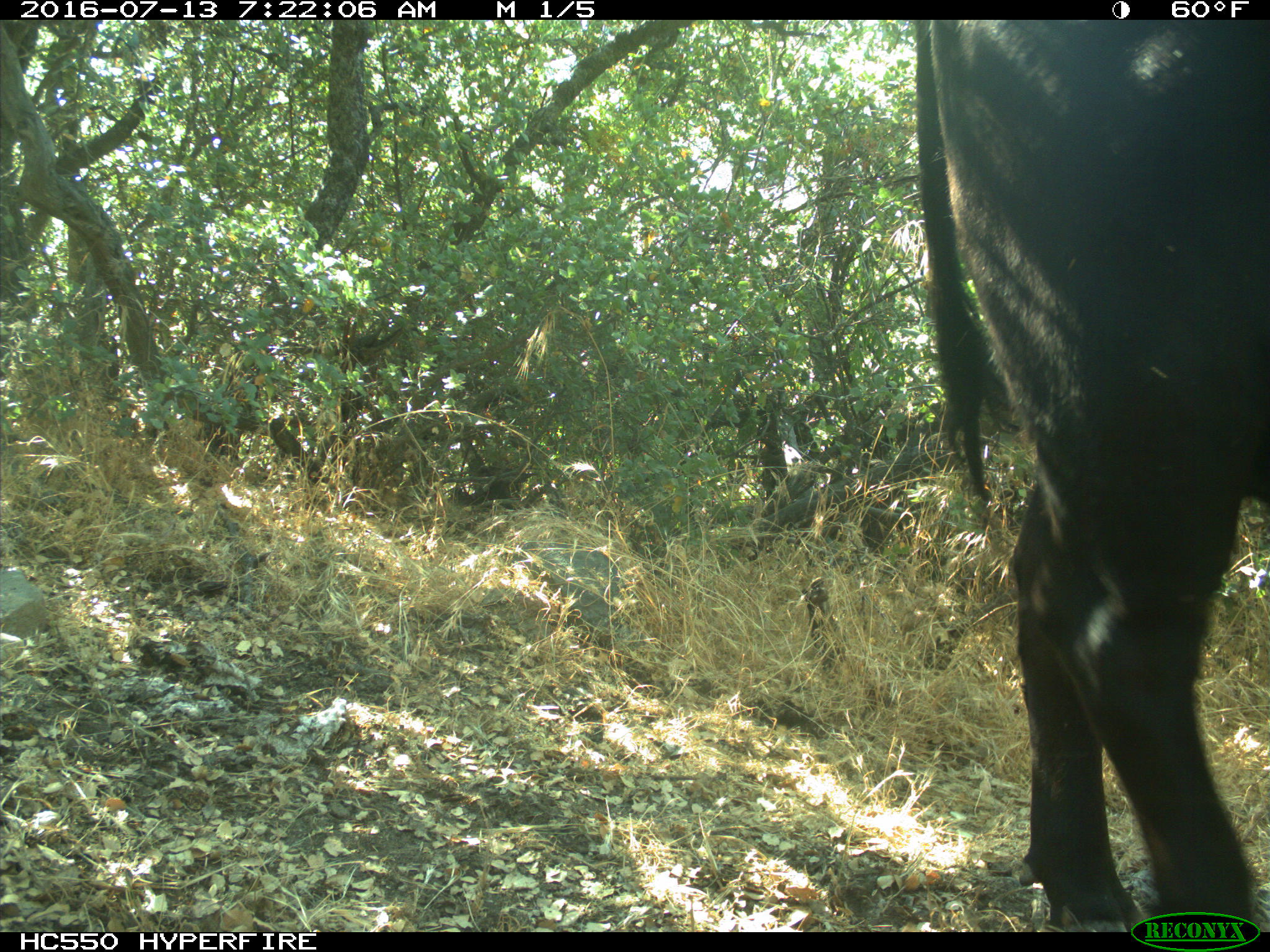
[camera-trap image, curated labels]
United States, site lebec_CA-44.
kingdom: Animalia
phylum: Chordata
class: Mammalia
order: Artiodactyla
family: Bovidae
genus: Bos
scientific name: Bos taurus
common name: domestic cow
Bos taurus (domestic cow).